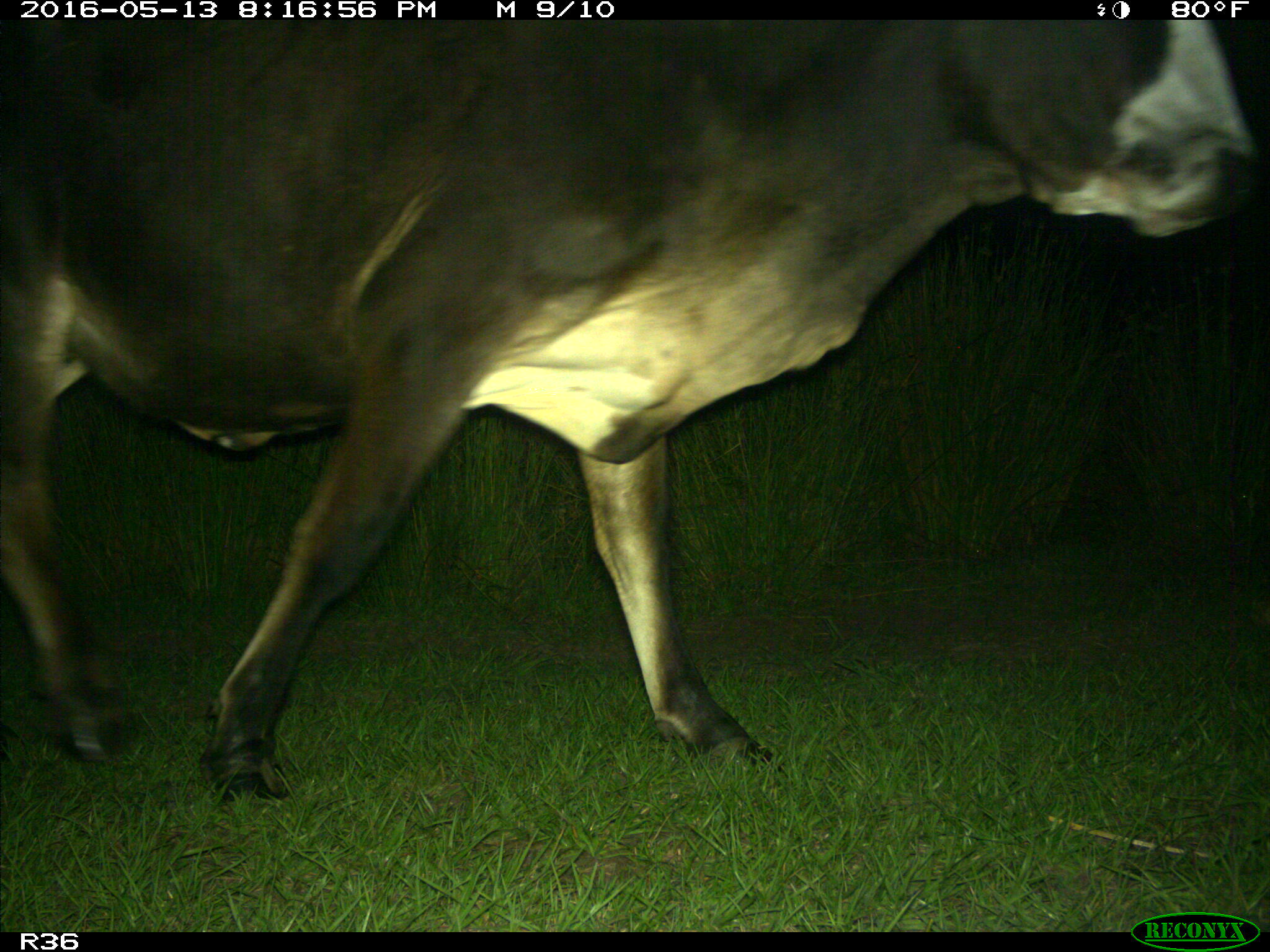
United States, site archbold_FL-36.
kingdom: Animalia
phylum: Chordata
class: Mammalia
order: Artiodactyla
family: Bovidae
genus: Bos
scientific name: Bos taurus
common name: domestic cow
Bos taurus (domestic cow).